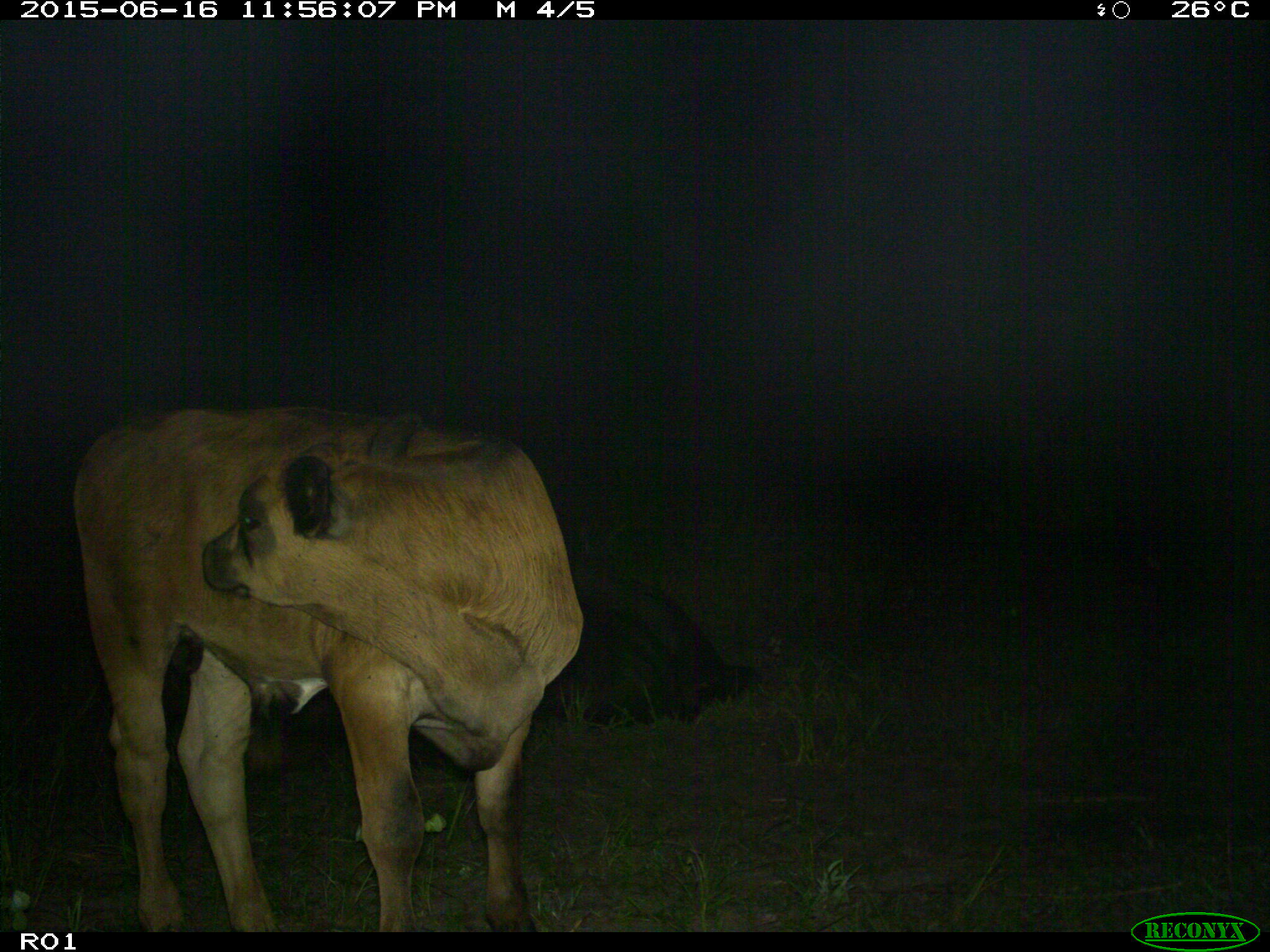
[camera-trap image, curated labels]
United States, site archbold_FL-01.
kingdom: Animalia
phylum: Chordata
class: Mammalia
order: Artiodactyla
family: Bovidae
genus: Bos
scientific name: Bos taurus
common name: domestic cow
Bos taurus (domestic cow).